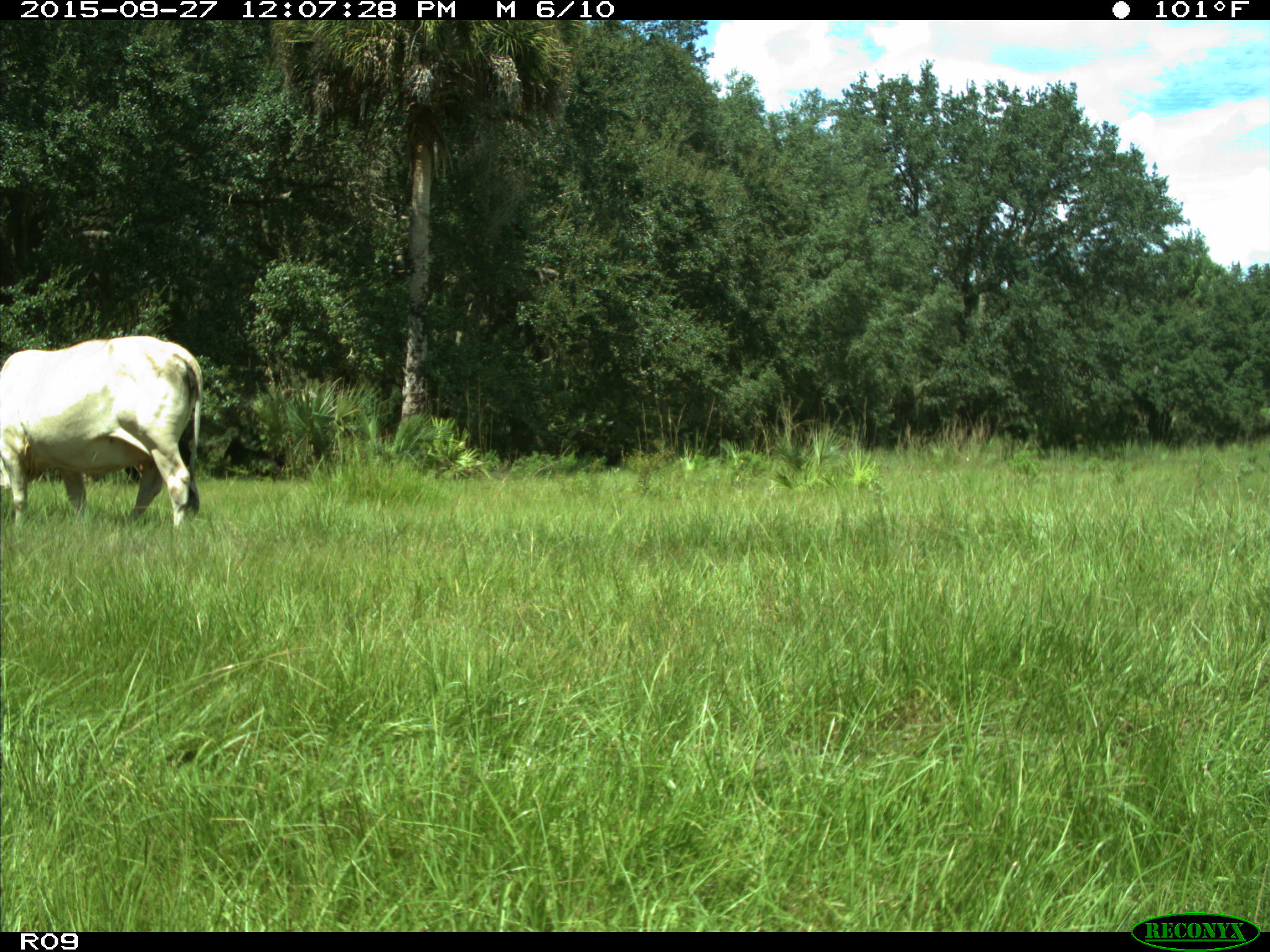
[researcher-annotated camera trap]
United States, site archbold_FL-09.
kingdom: Animalia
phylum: Chordata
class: Mammalia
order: Artiodactyla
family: Bovidae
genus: Bos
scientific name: Bos taurus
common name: domestic cow